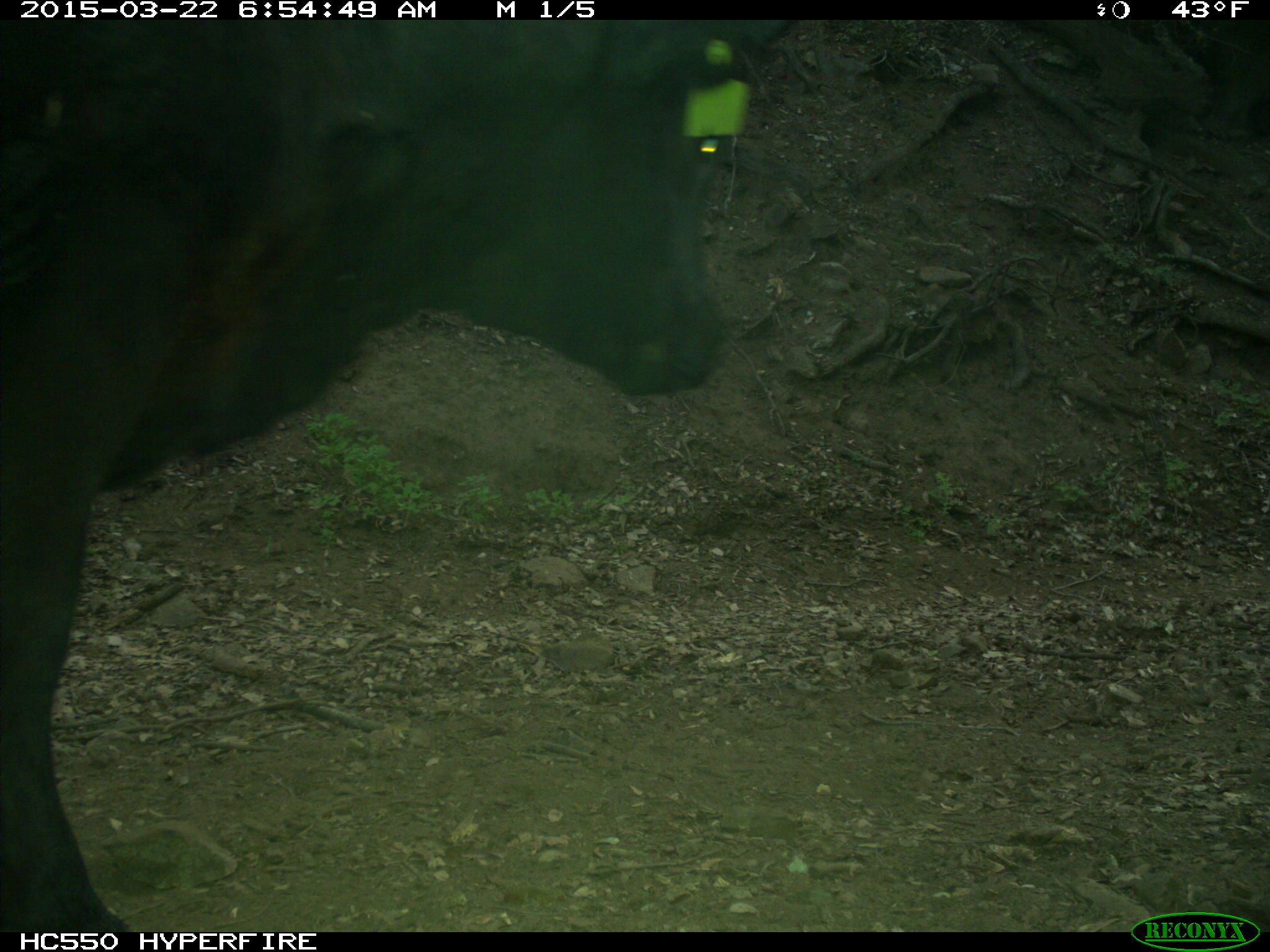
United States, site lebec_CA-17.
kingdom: Animalia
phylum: Chordata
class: Mammalia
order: Artiodactyla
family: Bovidae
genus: Bos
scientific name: Bos taurus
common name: domestic cow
Bos taurus (domestic cow).